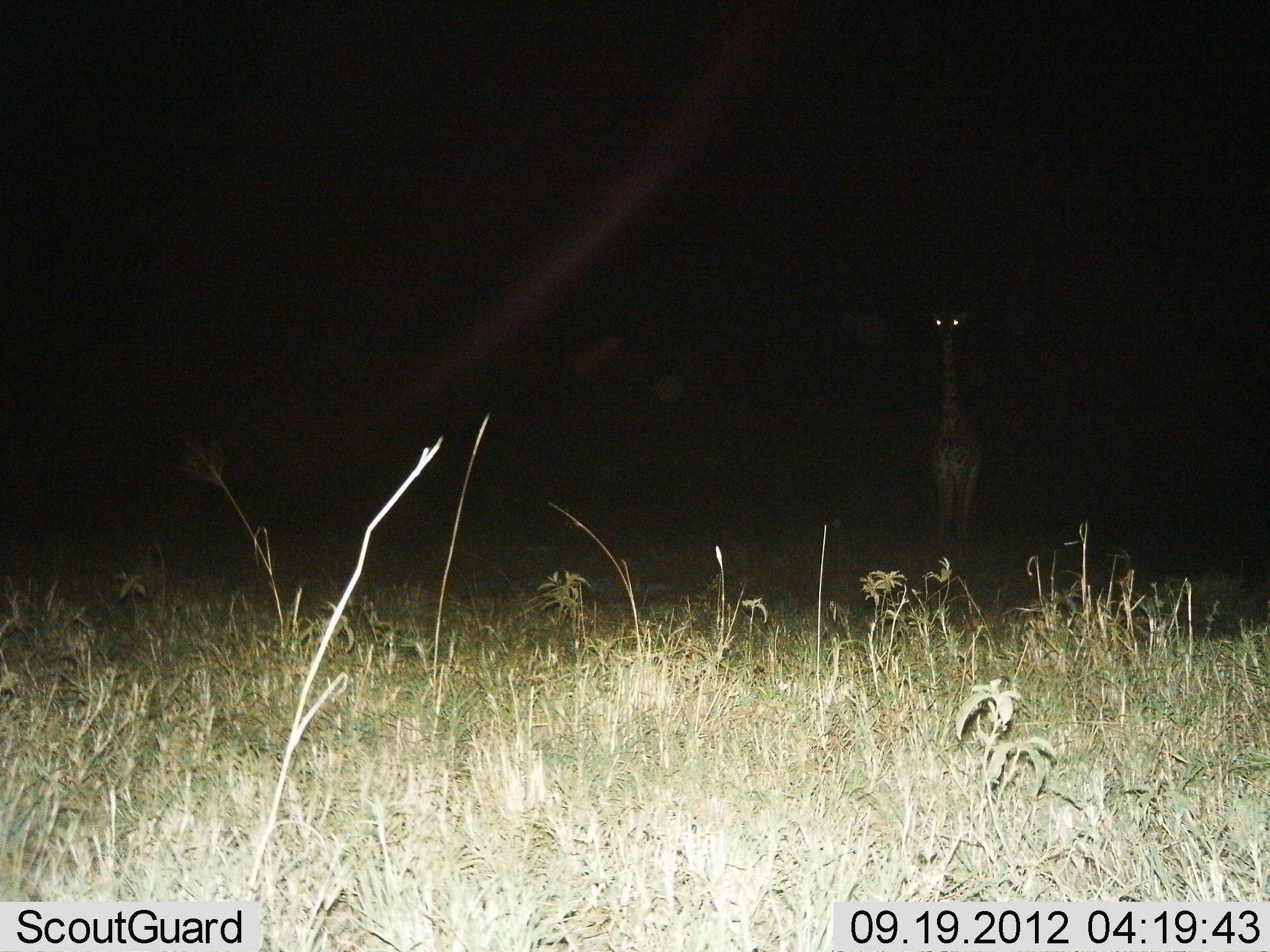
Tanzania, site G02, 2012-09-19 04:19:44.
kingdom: Animalia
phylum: Chordata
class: Mammalia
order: Artiodactyla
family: Giraffidae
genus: Giraffa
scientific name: Giraffa camelopardalis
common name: giraffe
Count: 1.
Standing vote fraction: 100%.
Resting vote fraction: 0%.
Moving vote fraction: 0%.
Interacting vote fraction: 0%.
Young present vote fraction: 0%.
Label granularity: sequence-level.